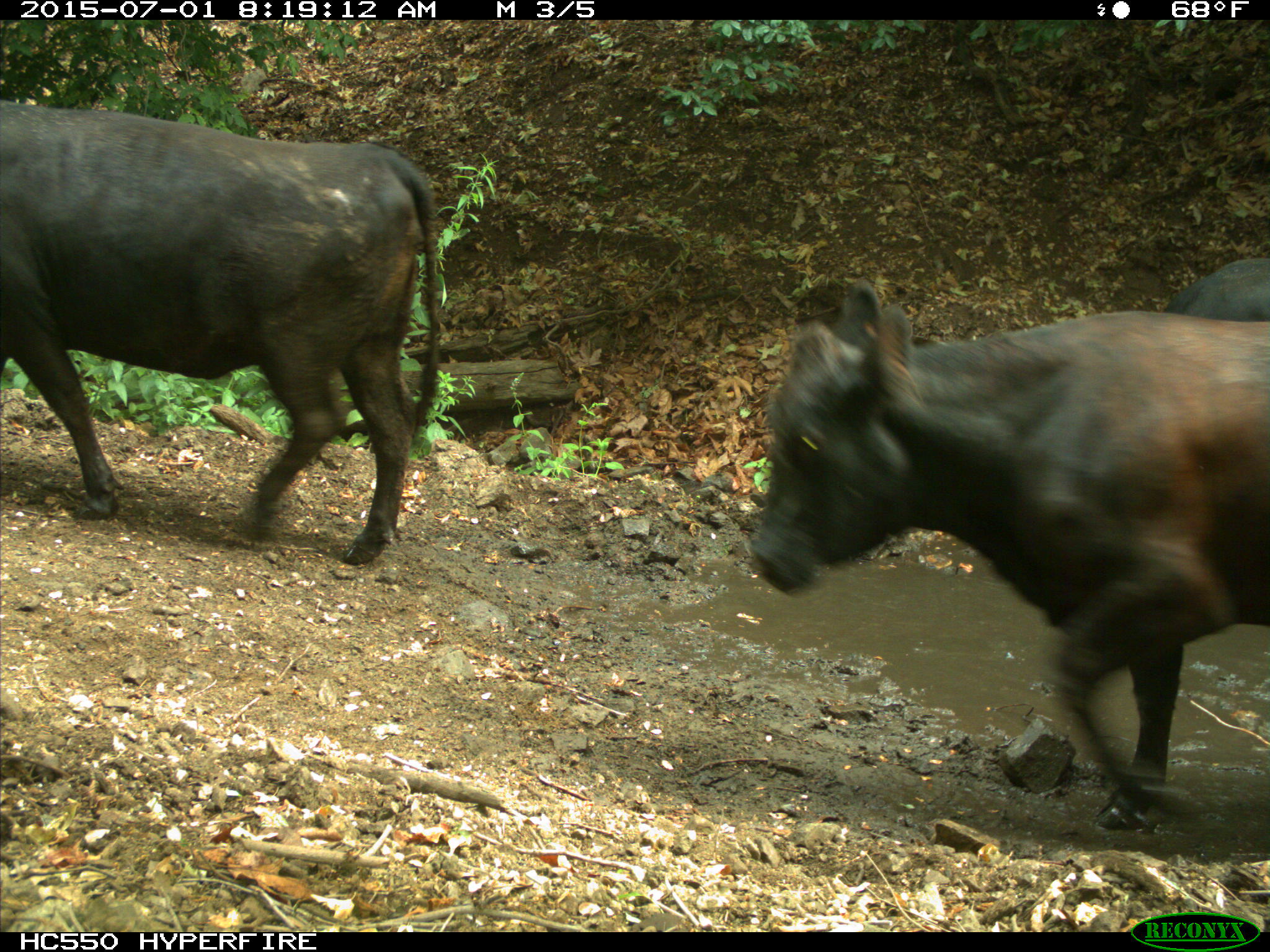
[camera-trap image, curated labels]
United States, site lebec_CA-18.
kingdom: Animalia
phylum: Chordata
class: Mammalia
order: Artiodactyla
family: Bovidae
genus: Bos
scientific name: Bos taurus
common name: domestic cow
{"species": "Bos taurus (domestic cow)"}